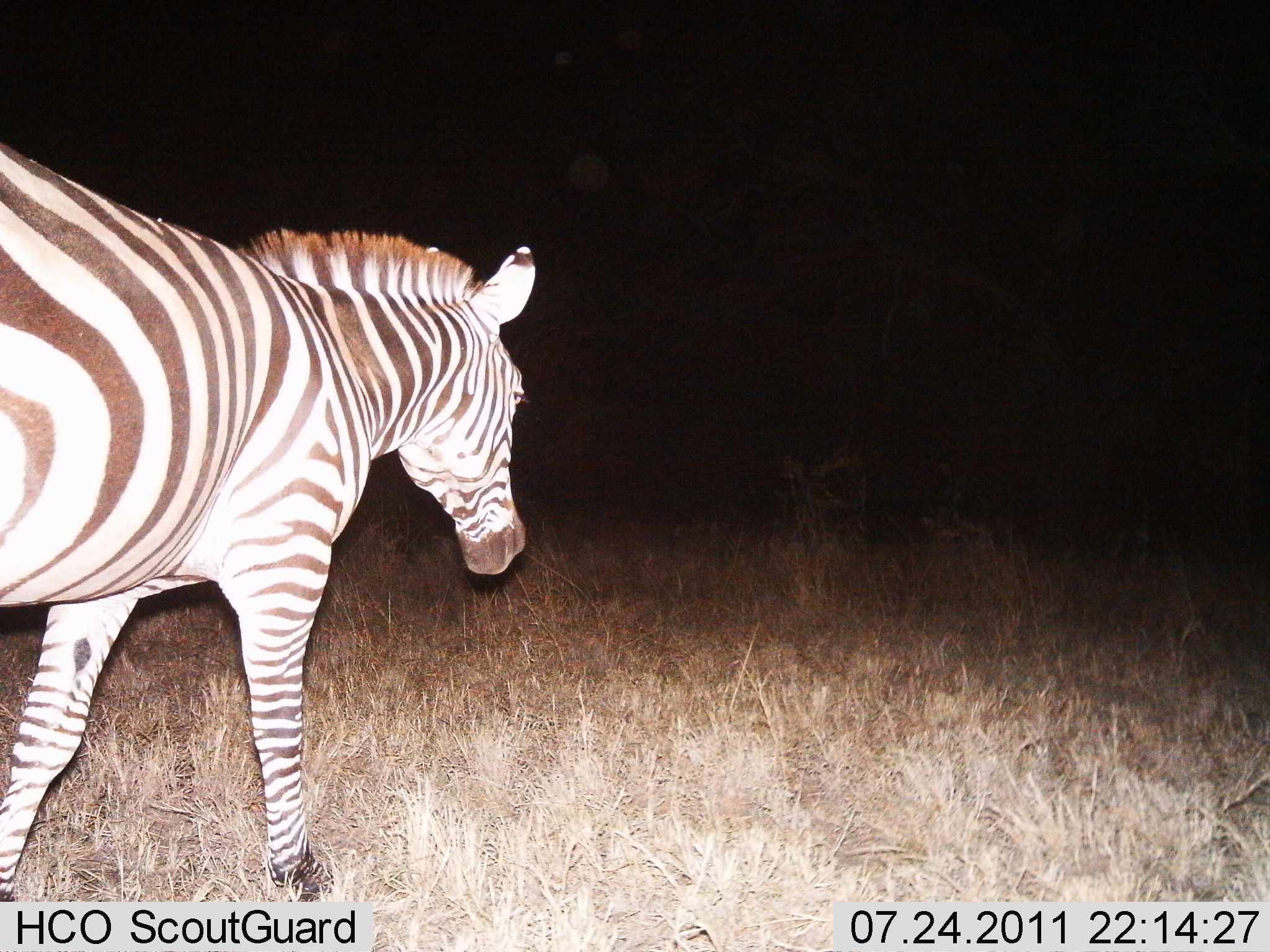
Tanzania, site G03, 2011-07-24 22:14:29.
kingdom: Animalia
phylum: Chordata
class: Mammalia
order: Perissodactyla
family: Equidae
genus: Equus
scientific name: Equus quagga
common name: plains zebra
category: zebra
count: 1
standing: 0%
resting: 0%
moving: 100%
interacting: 0%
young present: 0%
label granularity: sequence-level